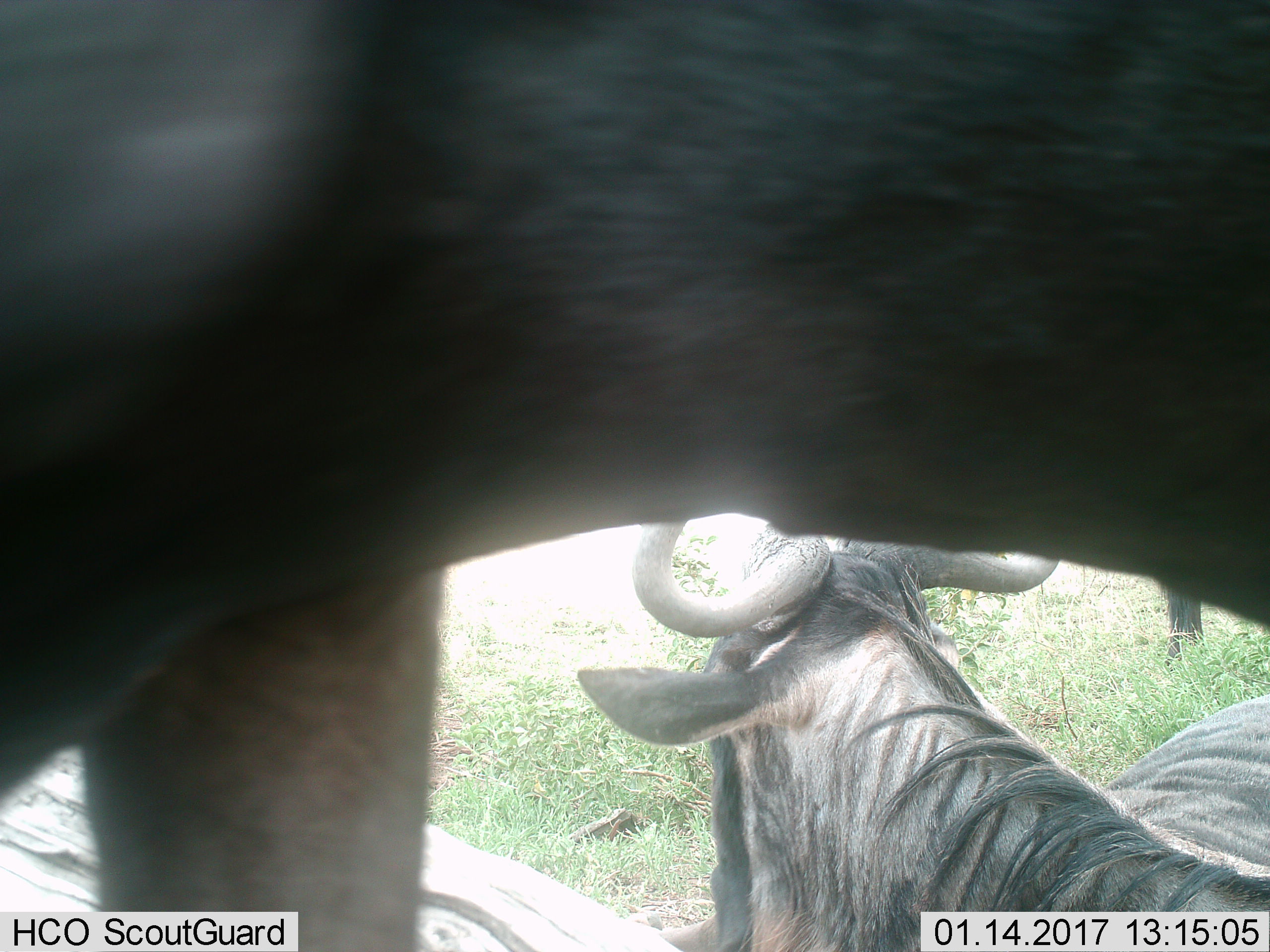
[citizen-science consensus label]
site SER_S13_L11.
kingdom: Animalia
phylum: Chordata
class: Mammalia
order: Artiodactyla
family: Bovidae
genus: Connochaetes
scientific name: Connochaetes taurinus taurinus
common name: blue wildebeest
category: wildebeestblue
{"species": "wildebeestblue (blue wildebeest) (Connochaetes taurinus taurinus)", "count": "3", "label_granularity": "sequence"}